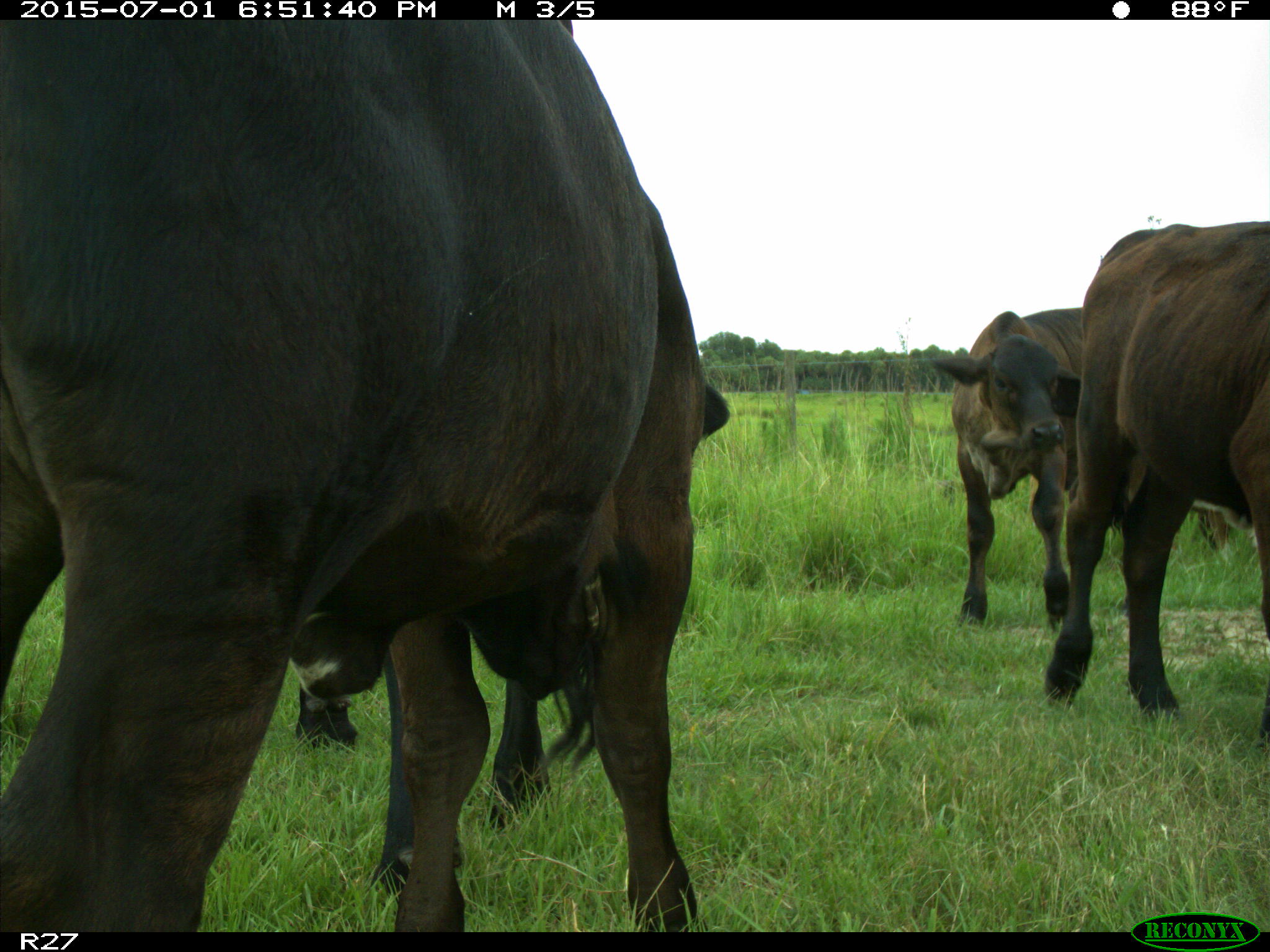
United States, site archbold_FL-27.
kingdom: Animalia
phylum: Chordata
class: Mammalia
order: Artiodactyla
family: Bovidae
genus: Bos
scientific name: Bos taurus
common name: domestic cow